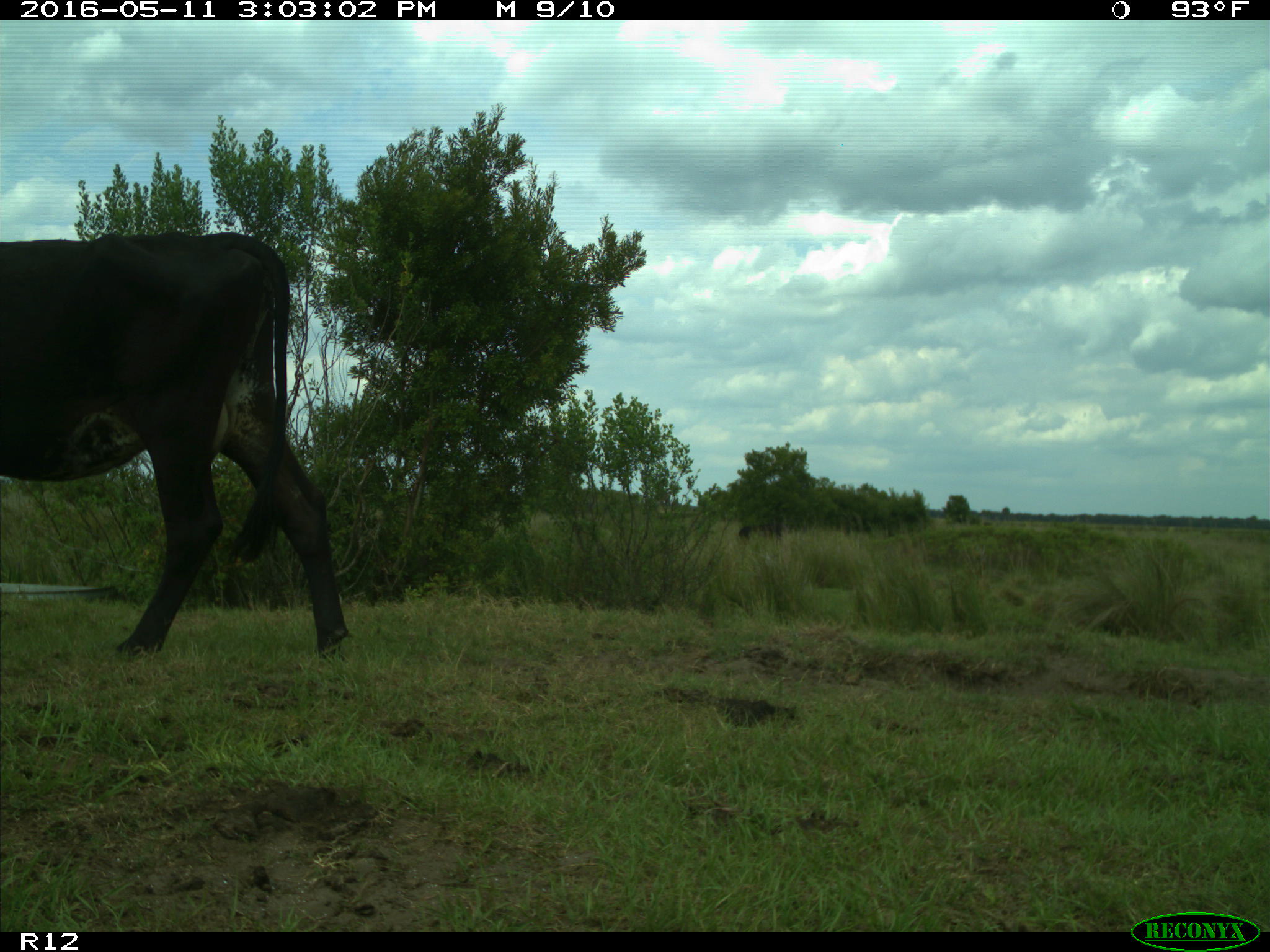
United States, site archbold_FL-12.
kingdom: Animalia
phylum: Chordata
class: Mammalia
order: Artiodactyla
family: Bovidae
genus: Bos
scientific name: Bos taurus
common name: domestic cow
Bos taurus (domestic cow).